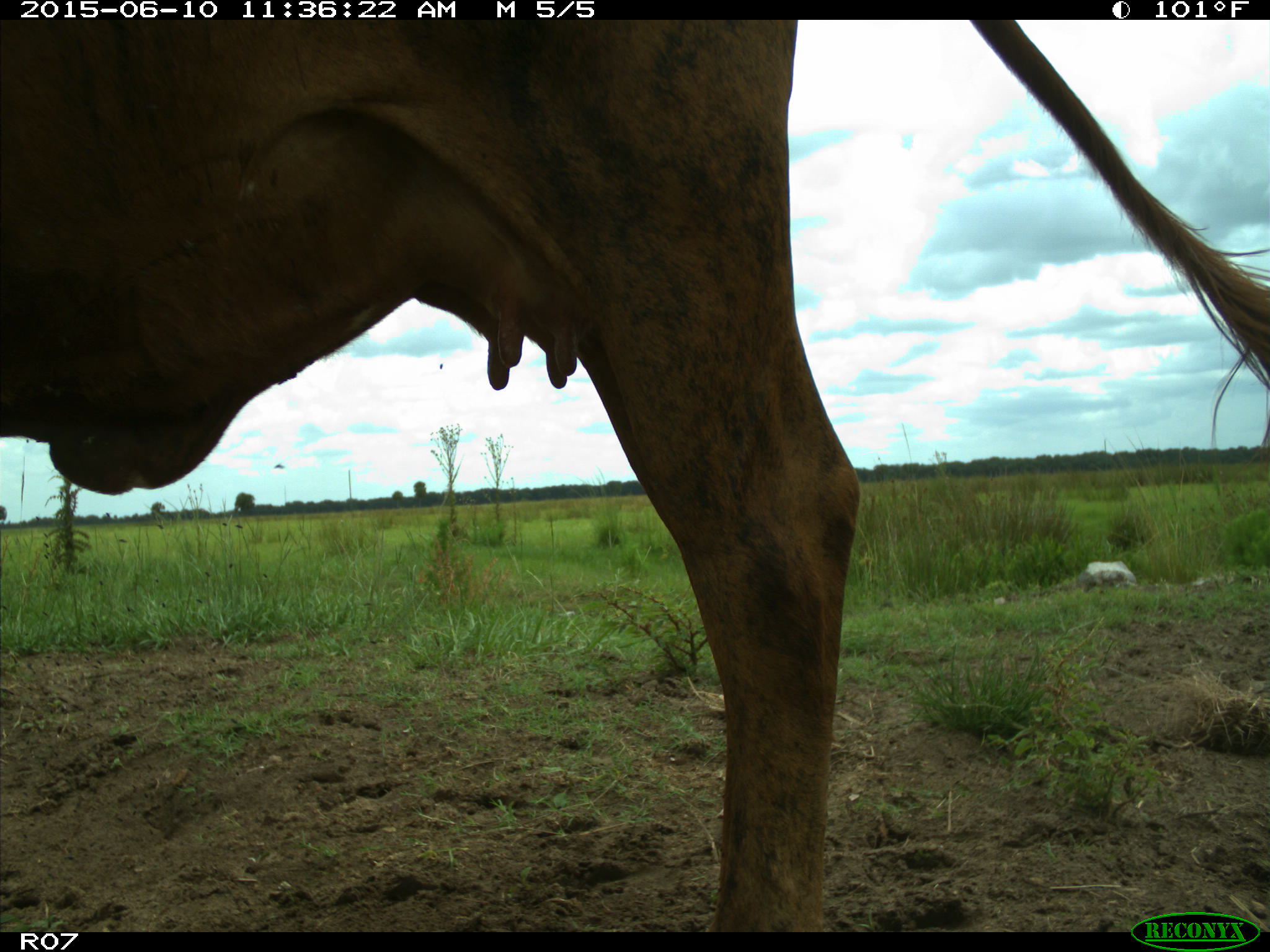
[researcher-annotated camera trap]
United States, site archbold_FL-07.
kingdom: Animalia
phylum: Chordata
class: Mammalia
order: Artiodactyla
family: Bovidae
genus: Bos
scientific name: Bos taurus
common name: domestic cow